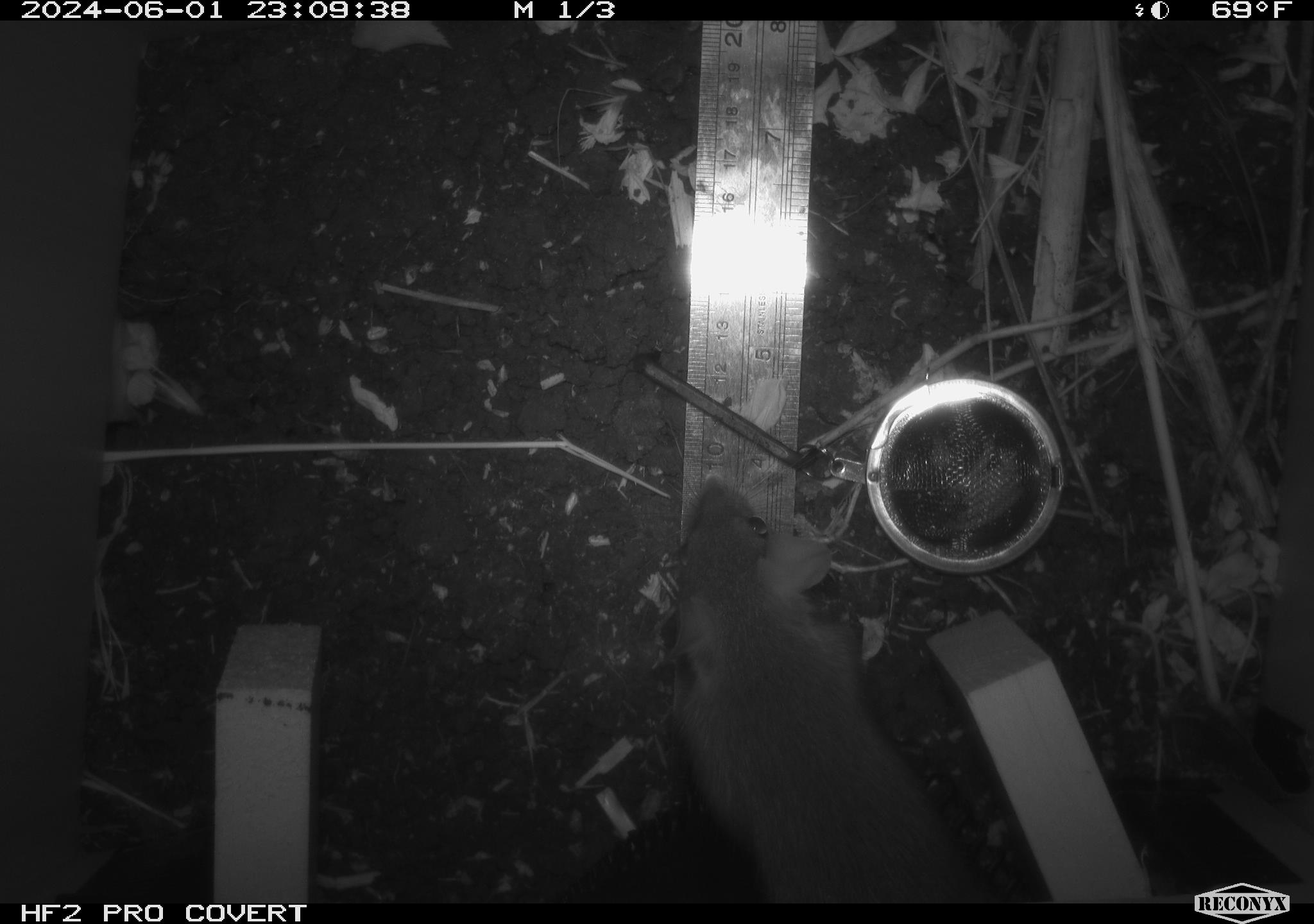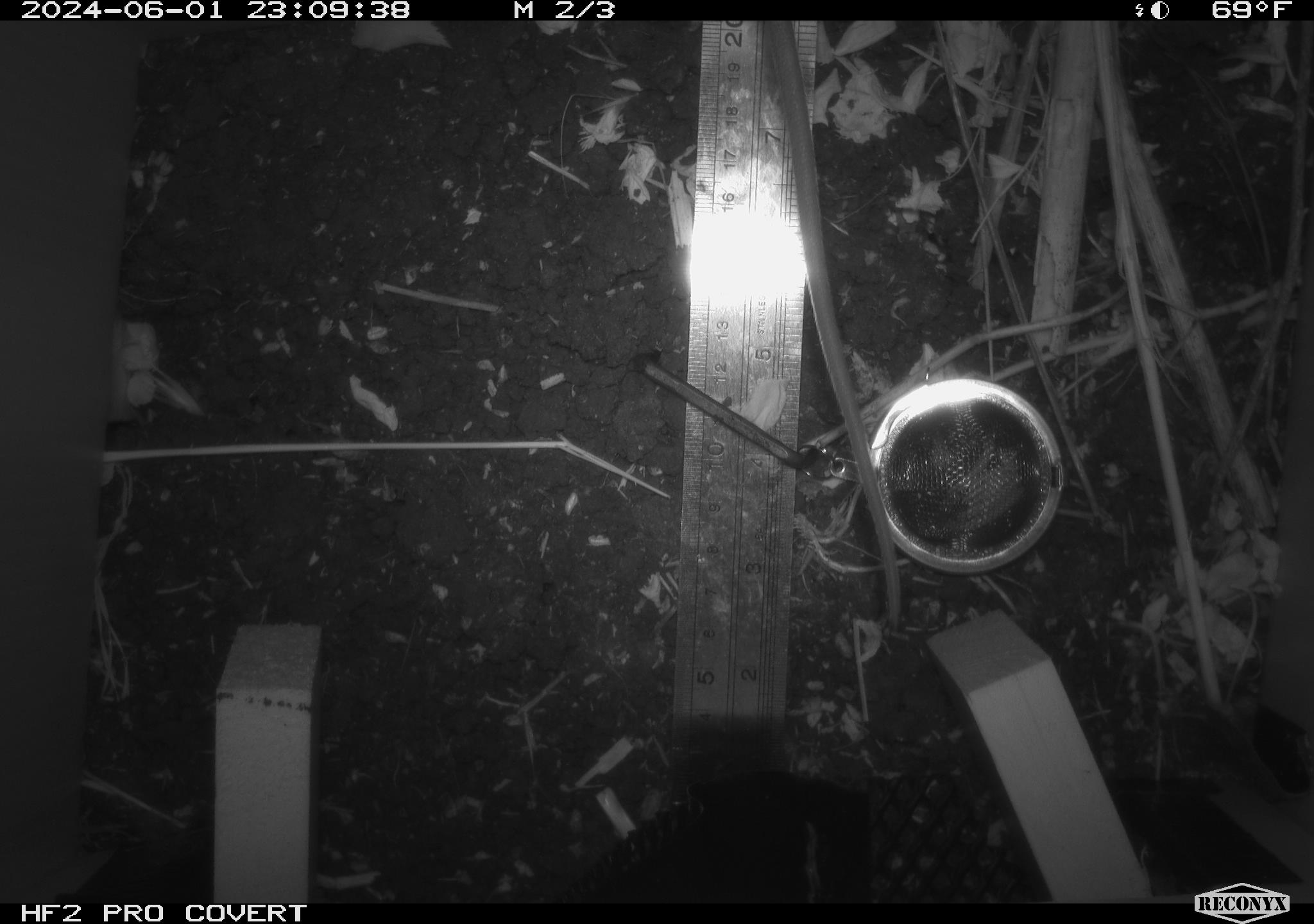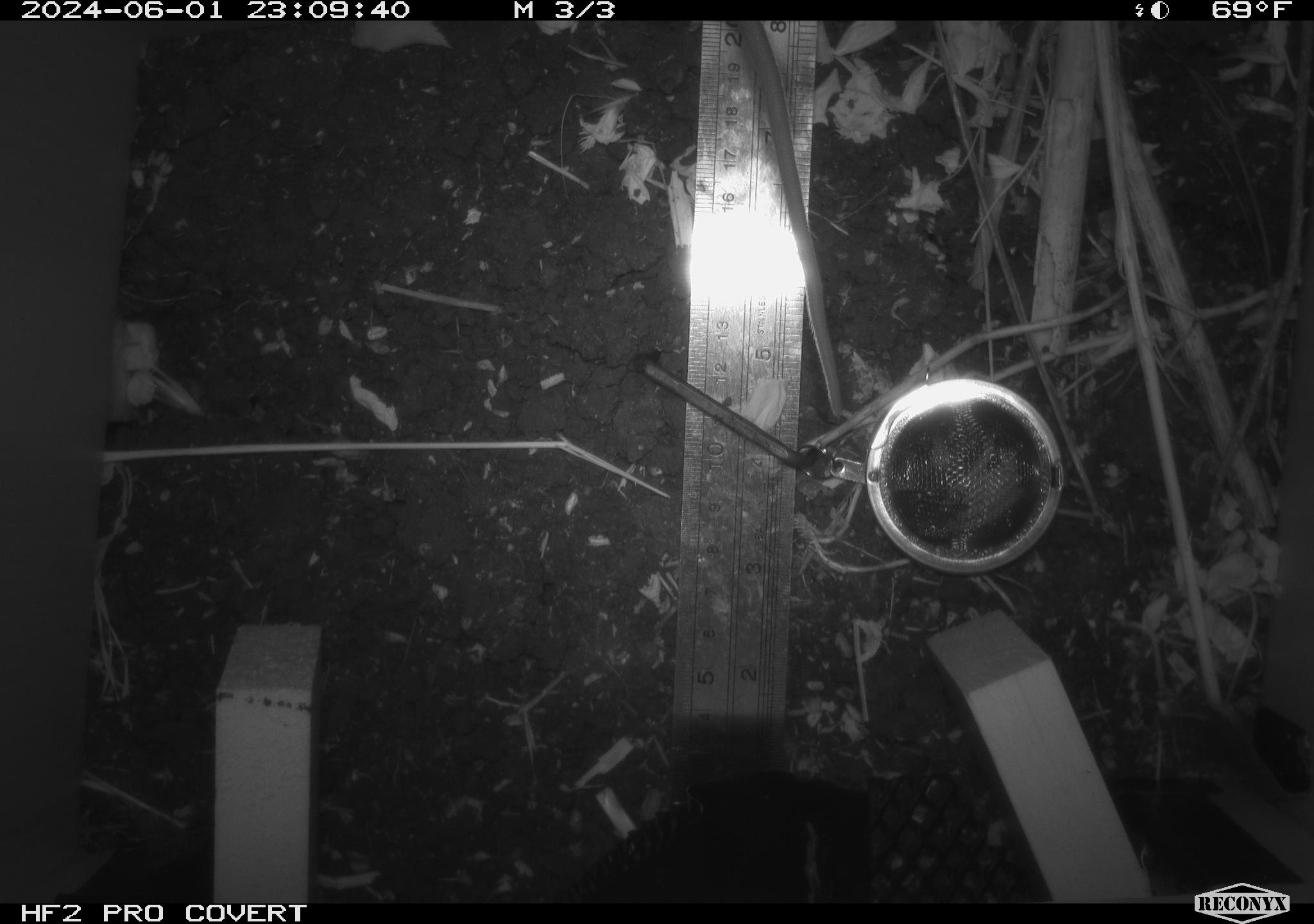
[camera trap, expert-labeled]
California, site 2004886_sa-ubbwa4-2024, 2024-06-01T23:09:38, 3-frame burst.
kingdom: Animalia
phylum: Chordata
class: Mammalia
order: Rodentia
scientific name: Rodentia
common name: woodrat or rat or mouse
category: woodrat or rat or mouse species